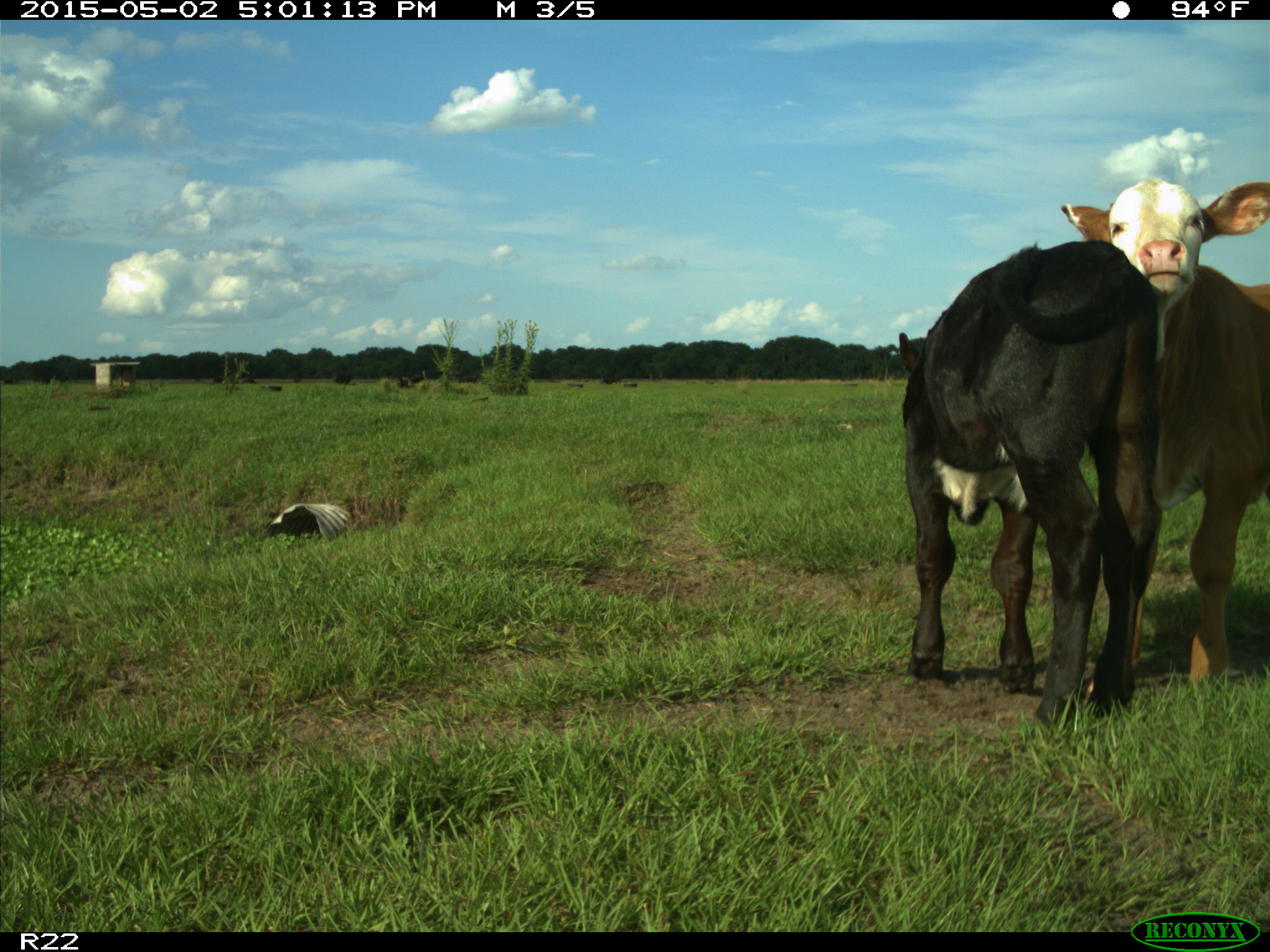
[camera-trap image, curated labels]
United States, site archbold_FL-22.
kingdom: Animalia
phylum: Chordata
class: Mammalia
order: Artiodactyla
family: Bovidae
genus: Bos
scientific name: Bos taurus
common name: domestic cow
Bos taurus (domestic cow).